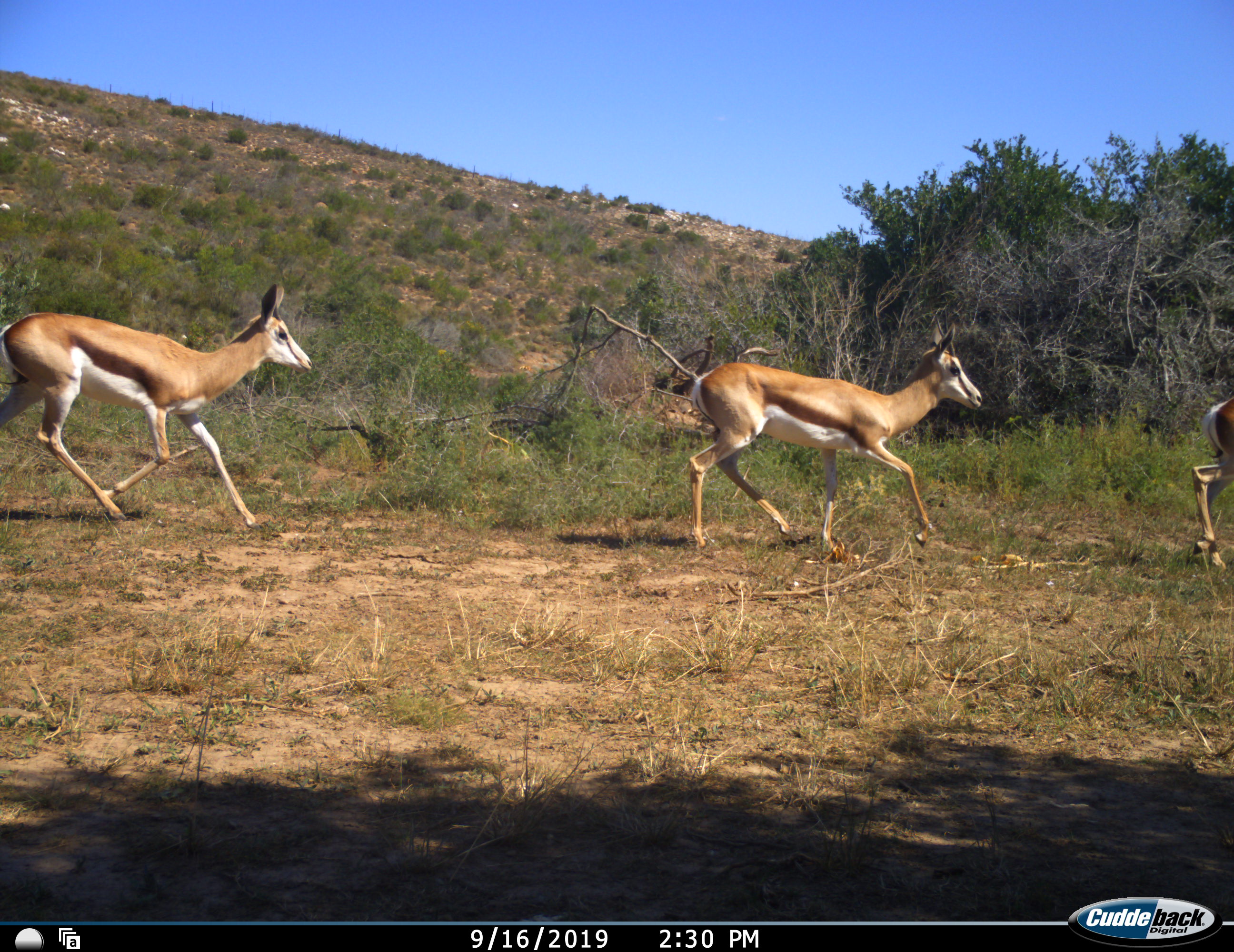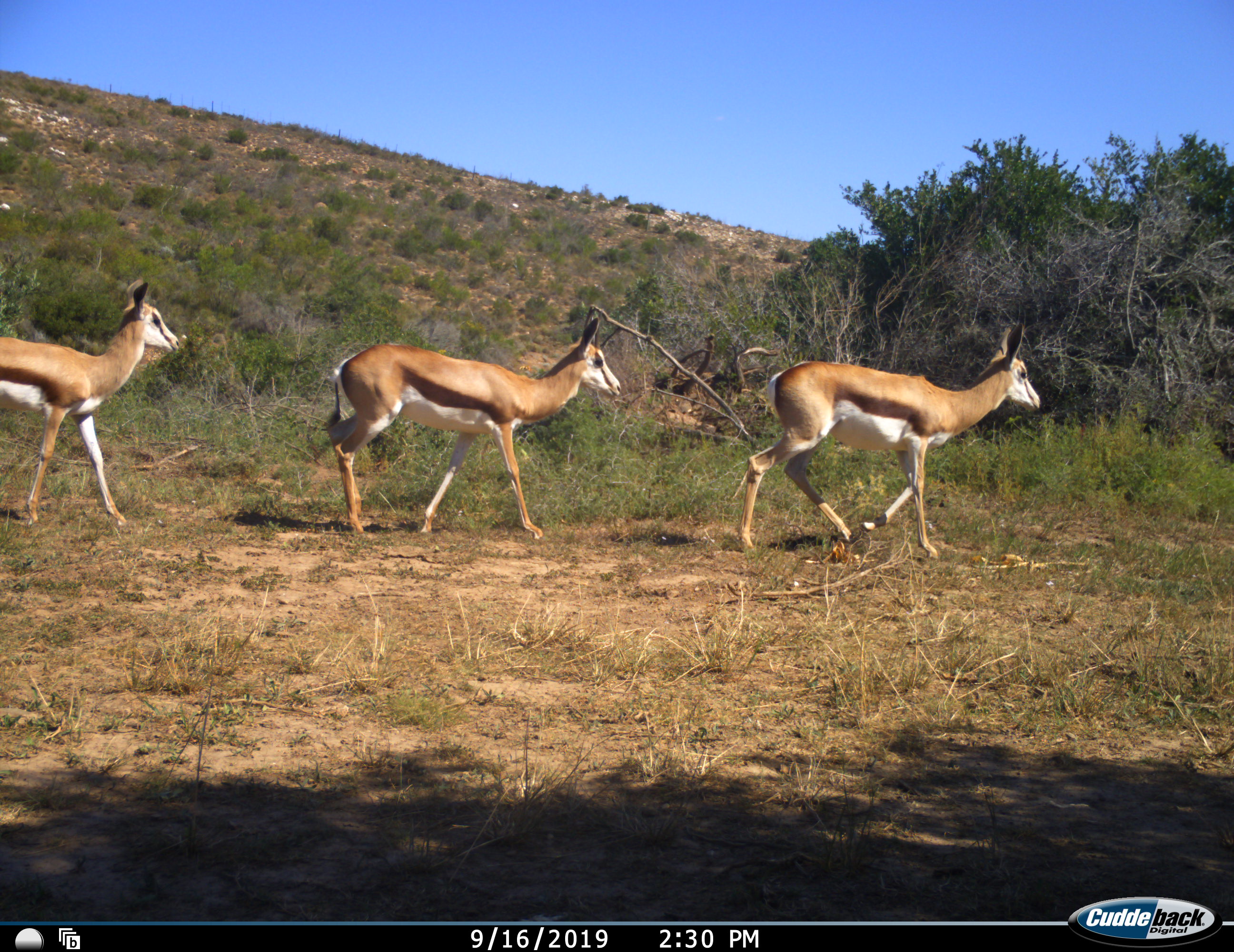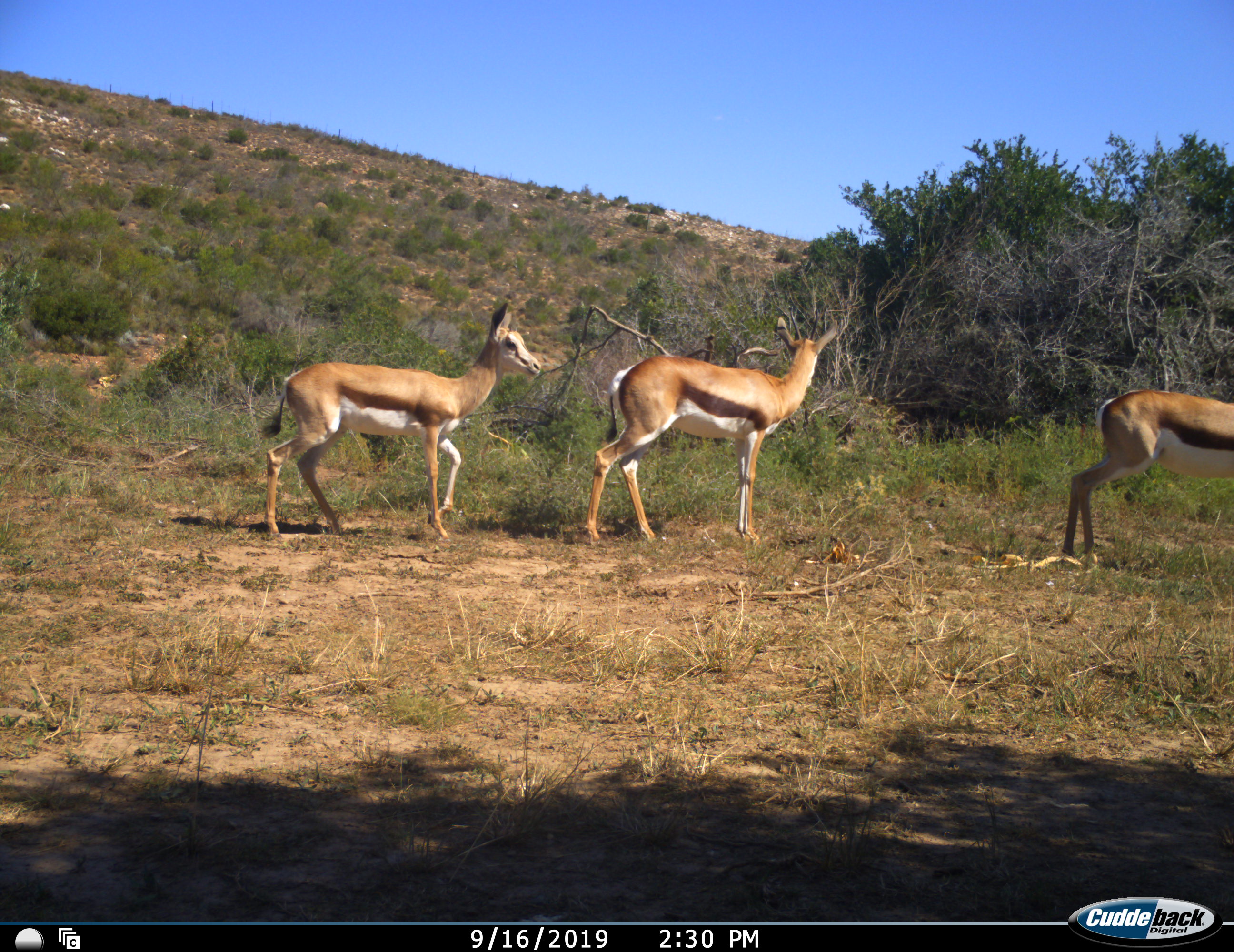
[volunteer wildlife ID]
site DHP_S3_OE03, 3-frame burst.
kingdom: Animalia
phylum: Chordata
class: Mammalia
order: Artiodactyla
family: Bovidae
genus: Antidorcas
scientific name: Antidorcas marsupialis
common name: springbok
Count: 4.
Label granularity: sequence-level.